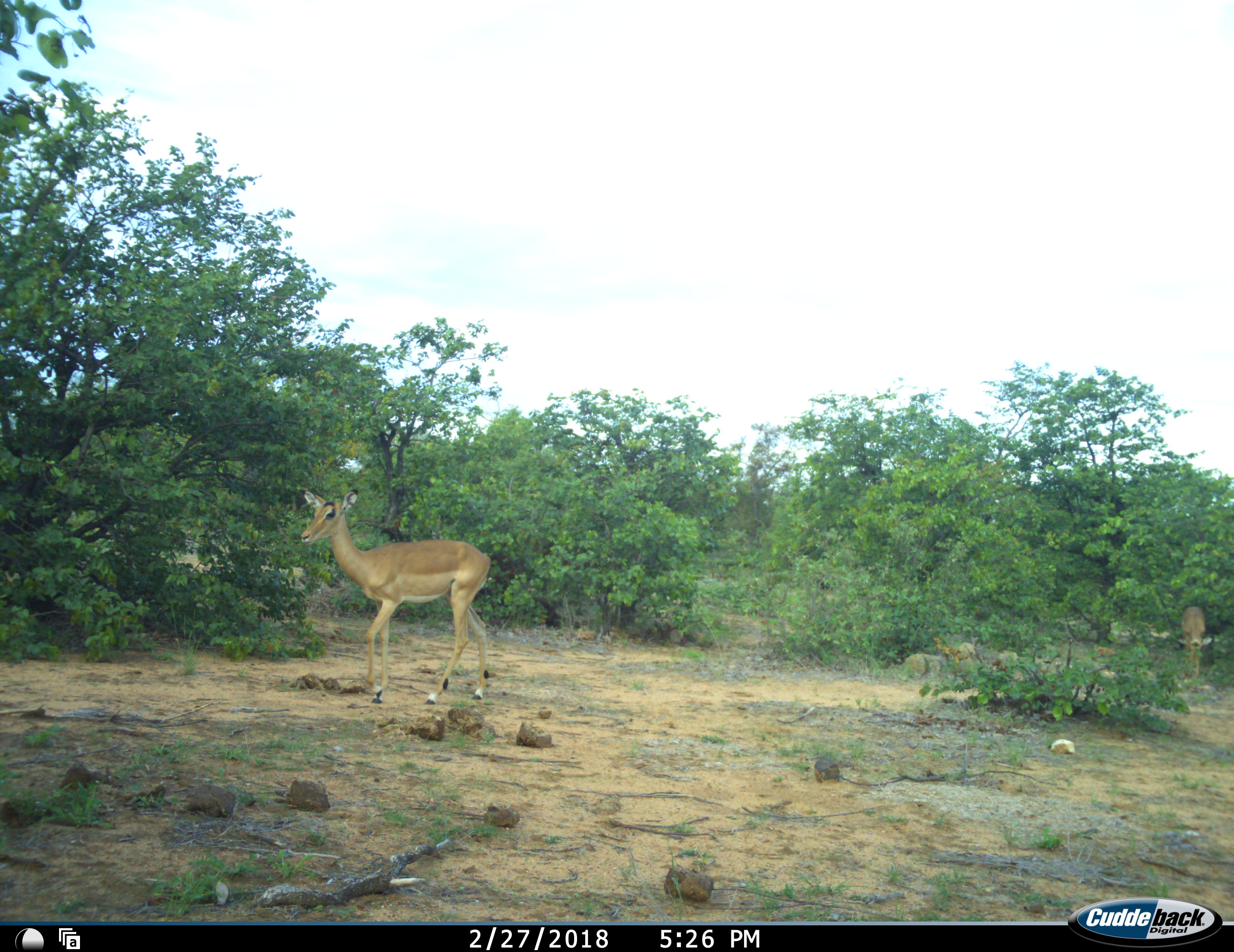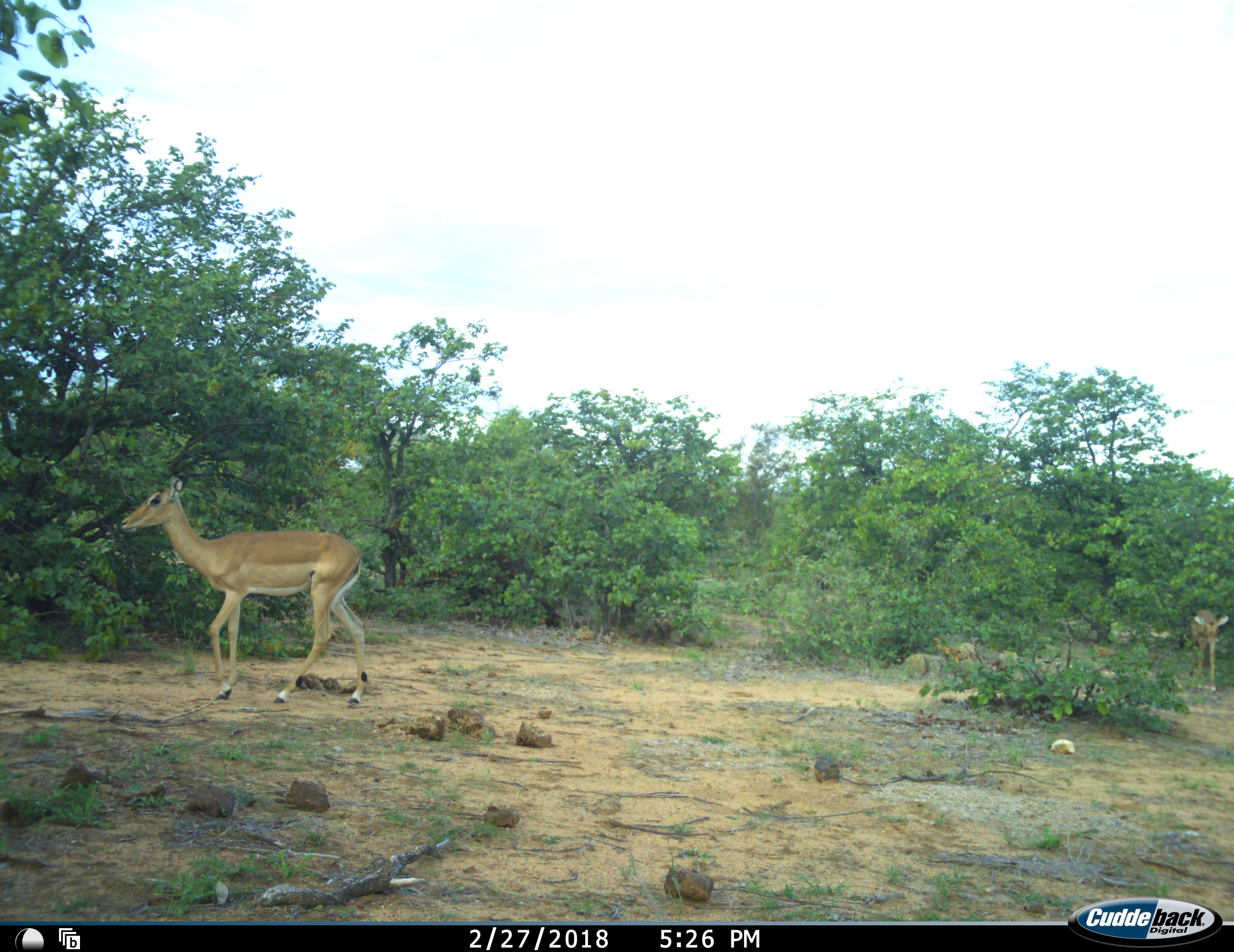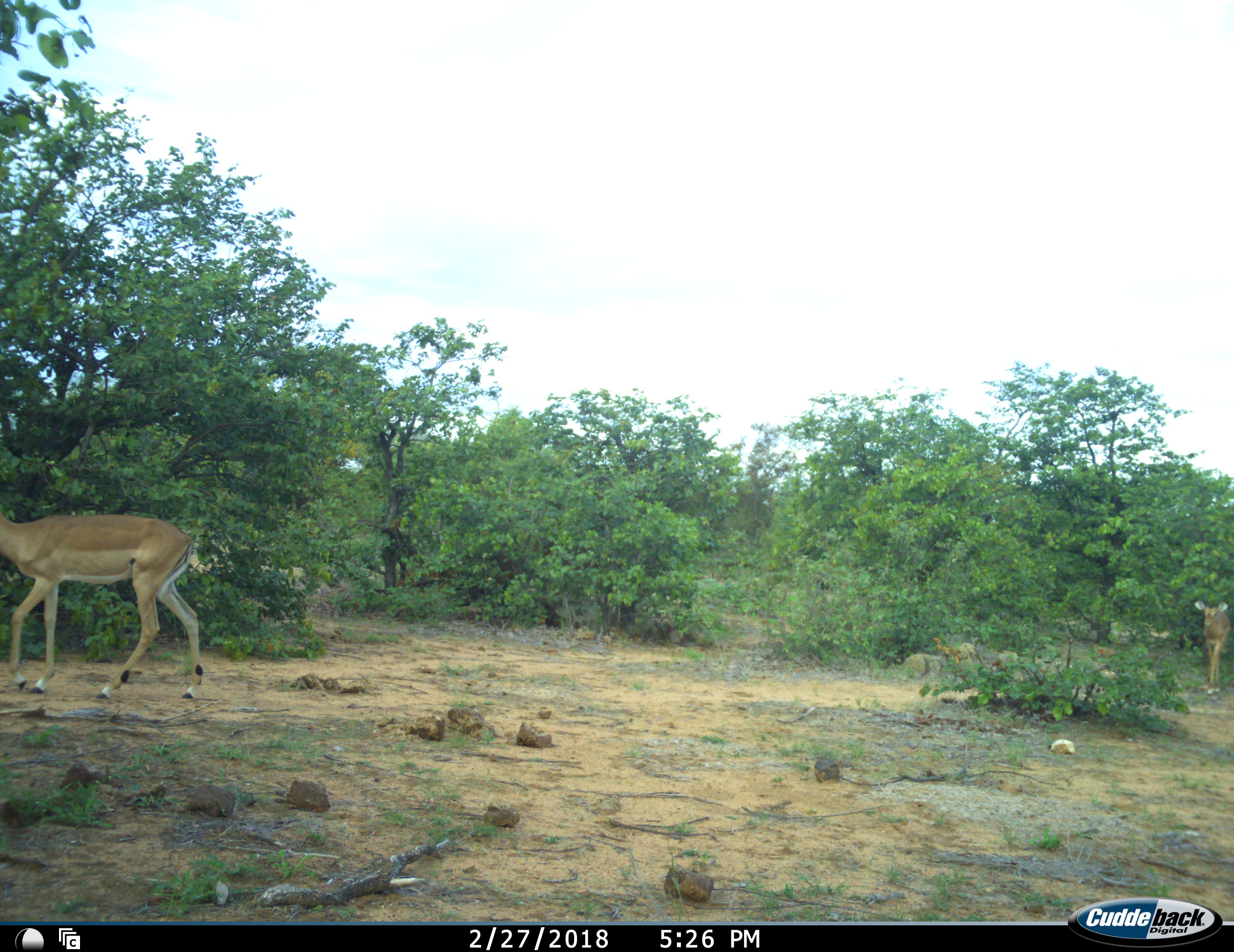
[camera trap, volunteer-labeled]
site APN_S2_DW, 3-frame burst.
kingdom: Animalia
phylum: Chordata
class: Mammalia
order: Artiodactyla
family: Bovidae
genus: Aepyceros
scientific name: Aepyceros melampus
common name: impala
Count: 2.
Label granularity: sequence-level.